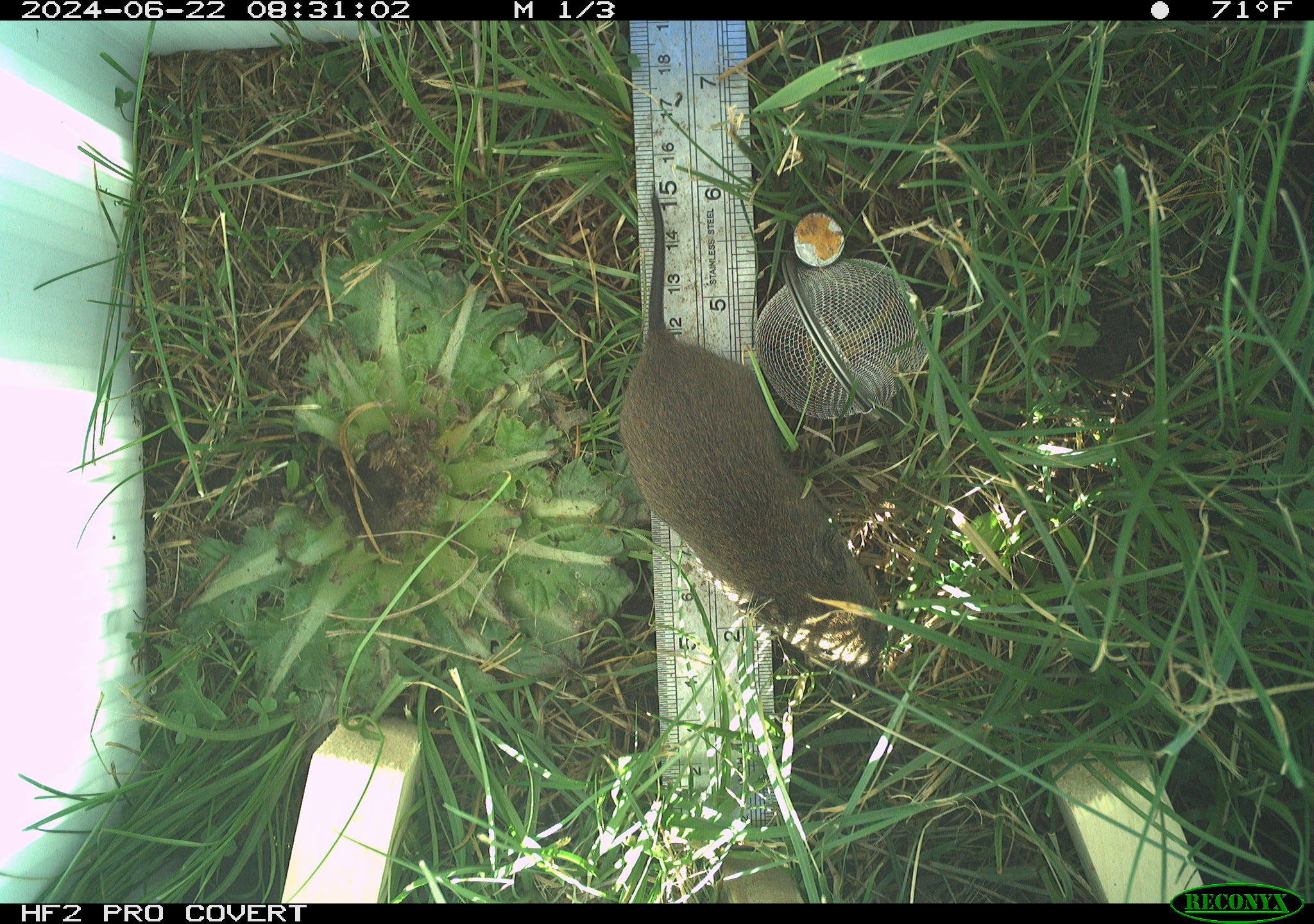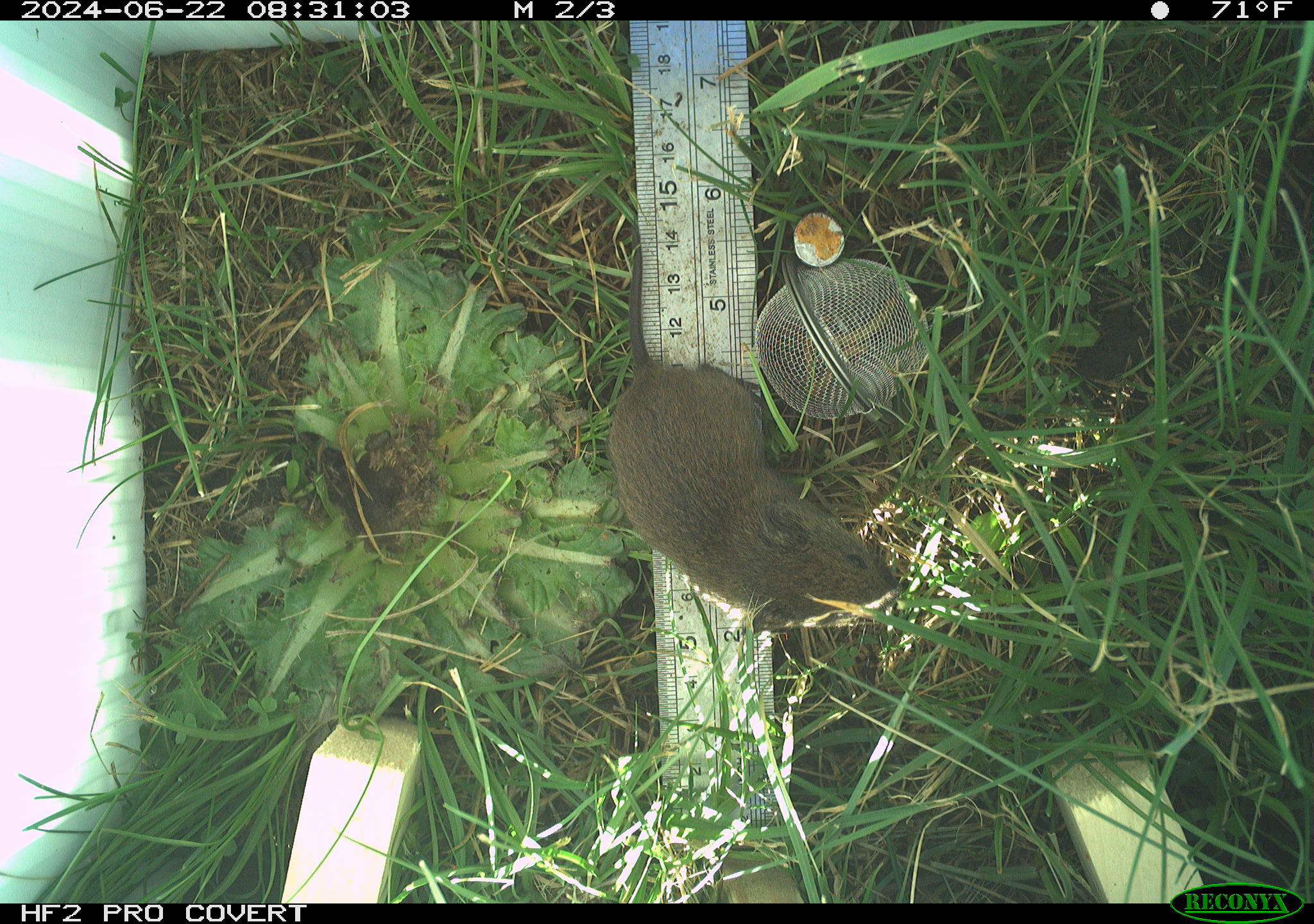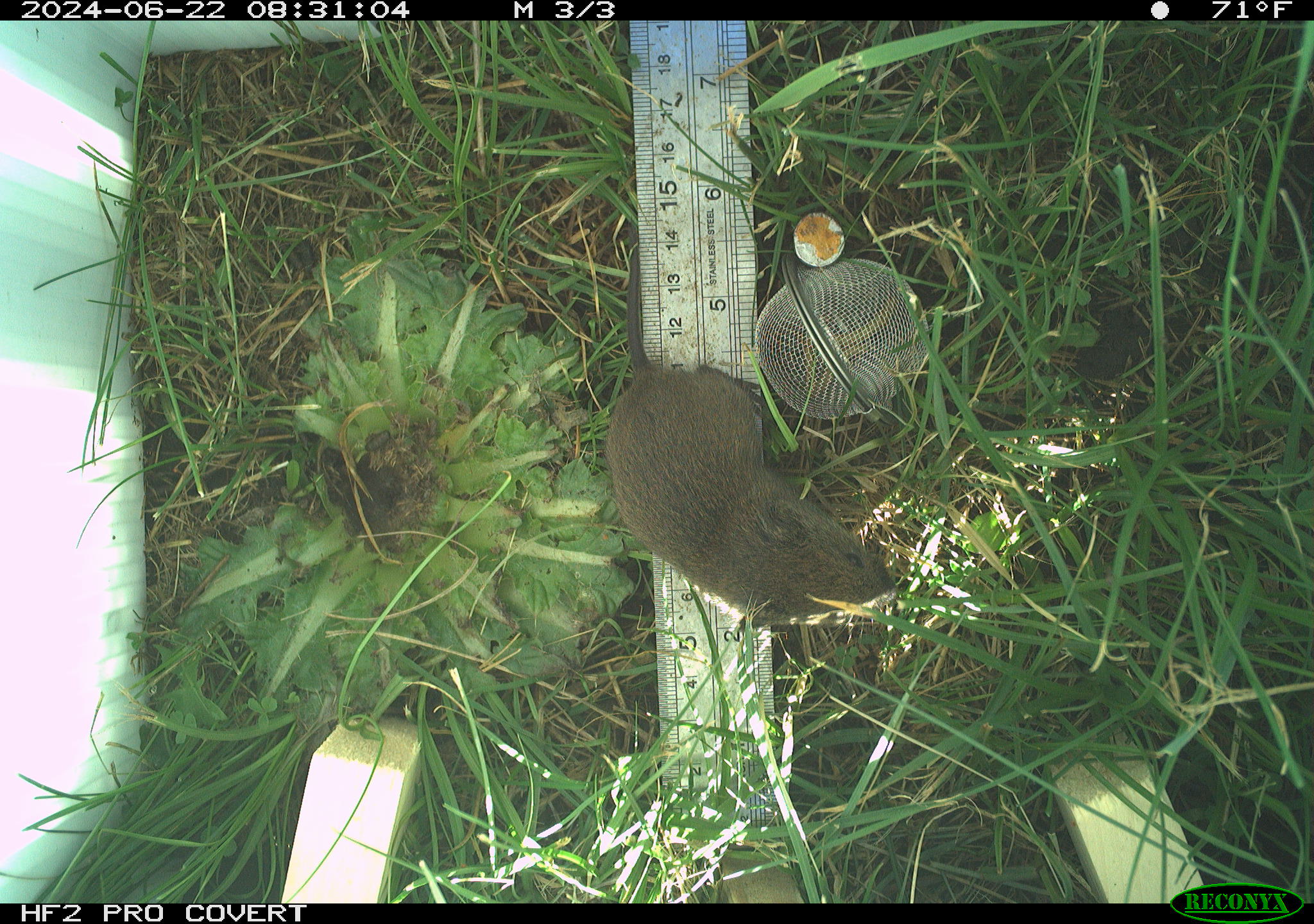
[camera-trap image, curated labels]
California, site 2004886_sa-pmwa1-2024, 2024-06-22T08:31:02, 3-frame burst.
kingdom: Animalia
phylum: Chordata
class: Mammalia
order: Rodentia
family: Cricetidae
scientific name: Arvicolinae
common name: voles, lemmings, and muskrats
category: arvicolinae subfamily